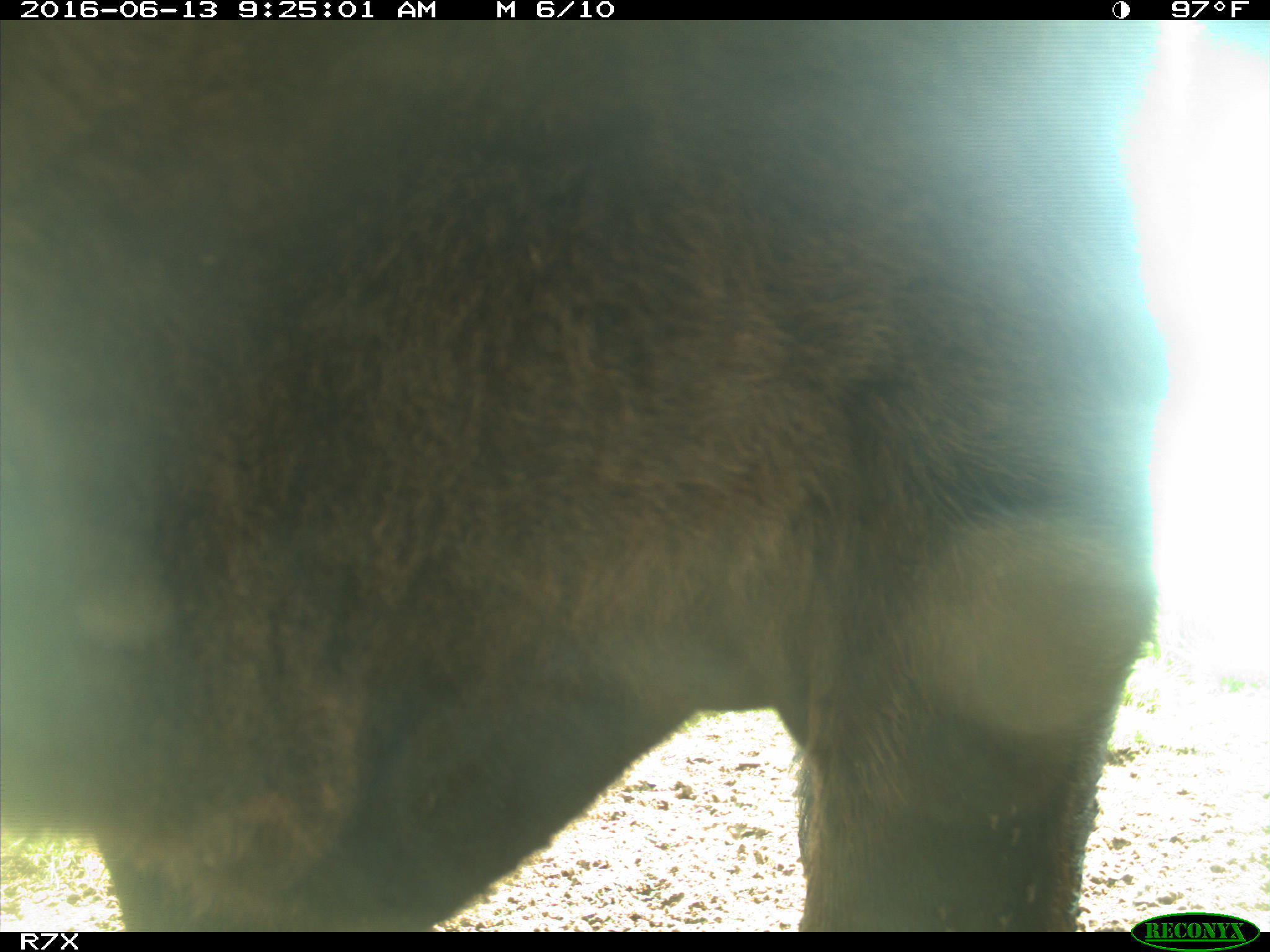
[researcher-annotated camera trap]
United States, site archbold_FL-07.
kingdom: Animalia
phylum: Chordata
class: Mammalia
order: Artiodactyla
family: Bovidae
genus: Bos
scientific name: Bos taurus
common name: domestic cow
Bos taurus (domestic cow).